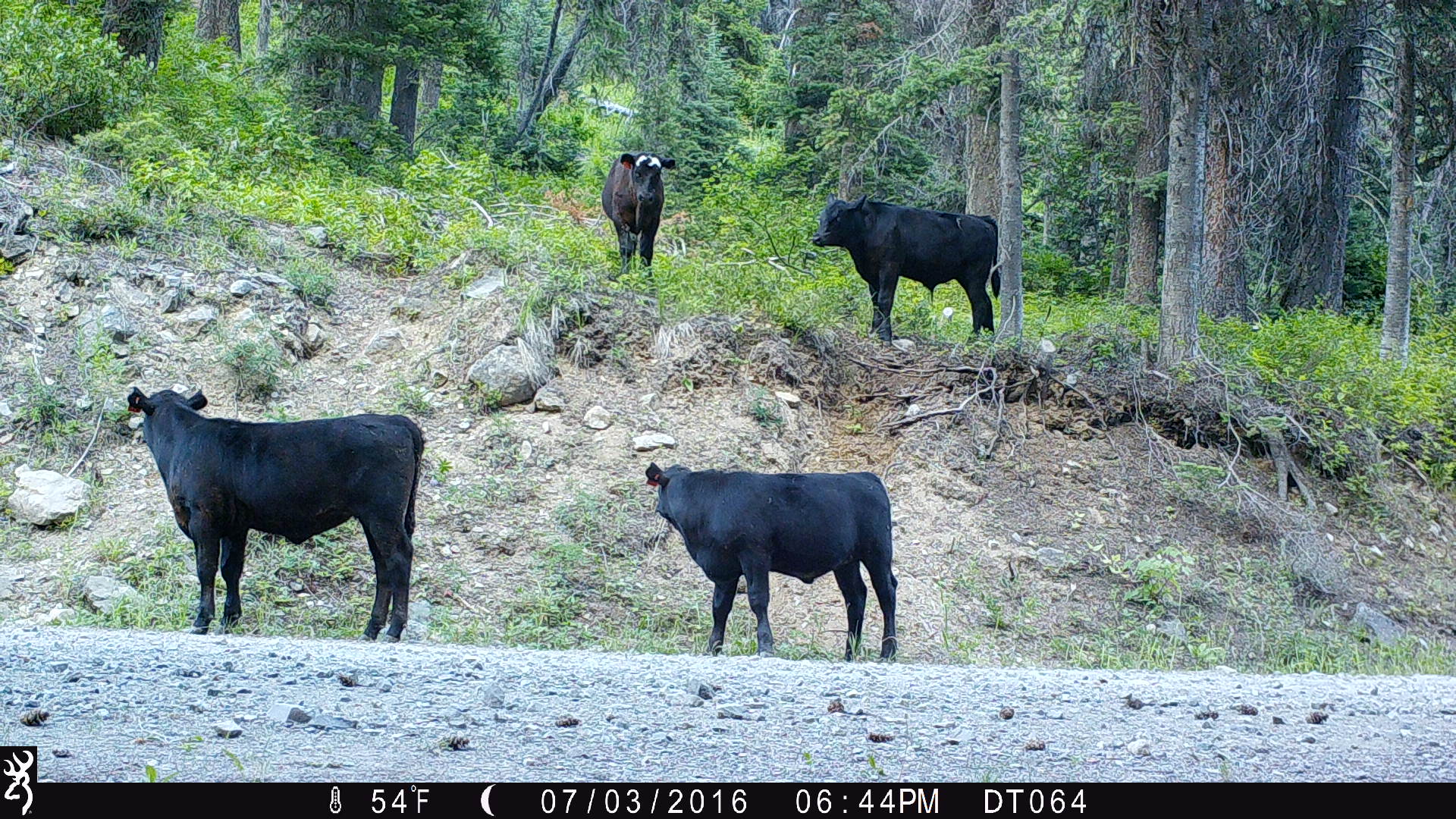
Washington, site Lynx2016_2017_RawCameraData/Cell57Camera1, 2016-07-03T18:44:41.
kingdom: Animalia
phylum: Chordata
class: Mammalia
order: Artiodactyla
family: Bovidae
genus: Bos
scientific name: Bos taurus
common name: domestic cattle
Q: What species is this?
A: Domestic cattle (Bos taurus).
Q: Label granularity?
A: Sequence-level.